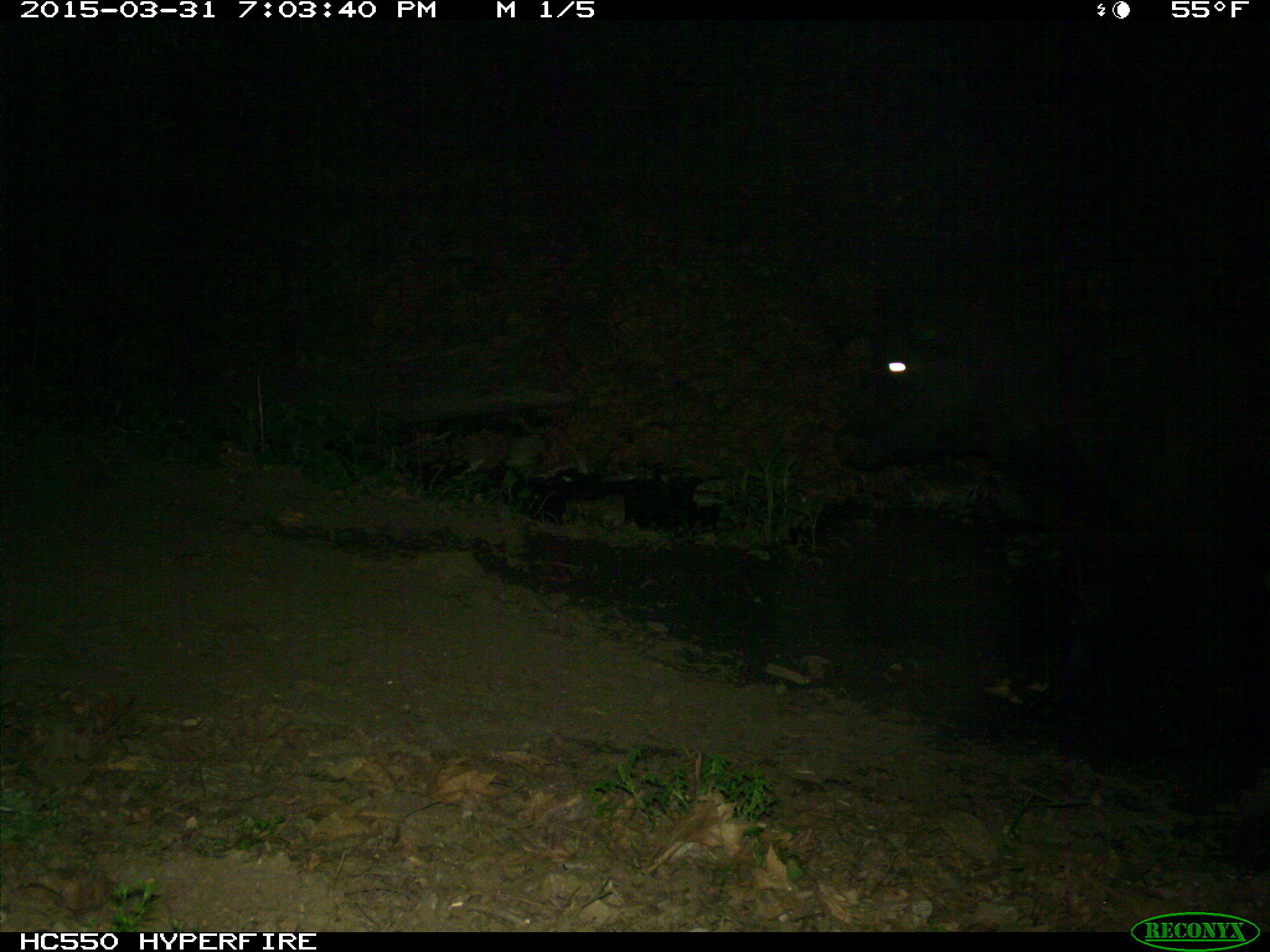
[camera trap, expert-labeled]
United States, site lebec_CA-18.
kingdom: Animalia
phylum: Chordata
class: Mammalia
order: Artiodactyla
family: Bovidae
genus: Bos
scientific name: Bos taurus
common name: domestic cow